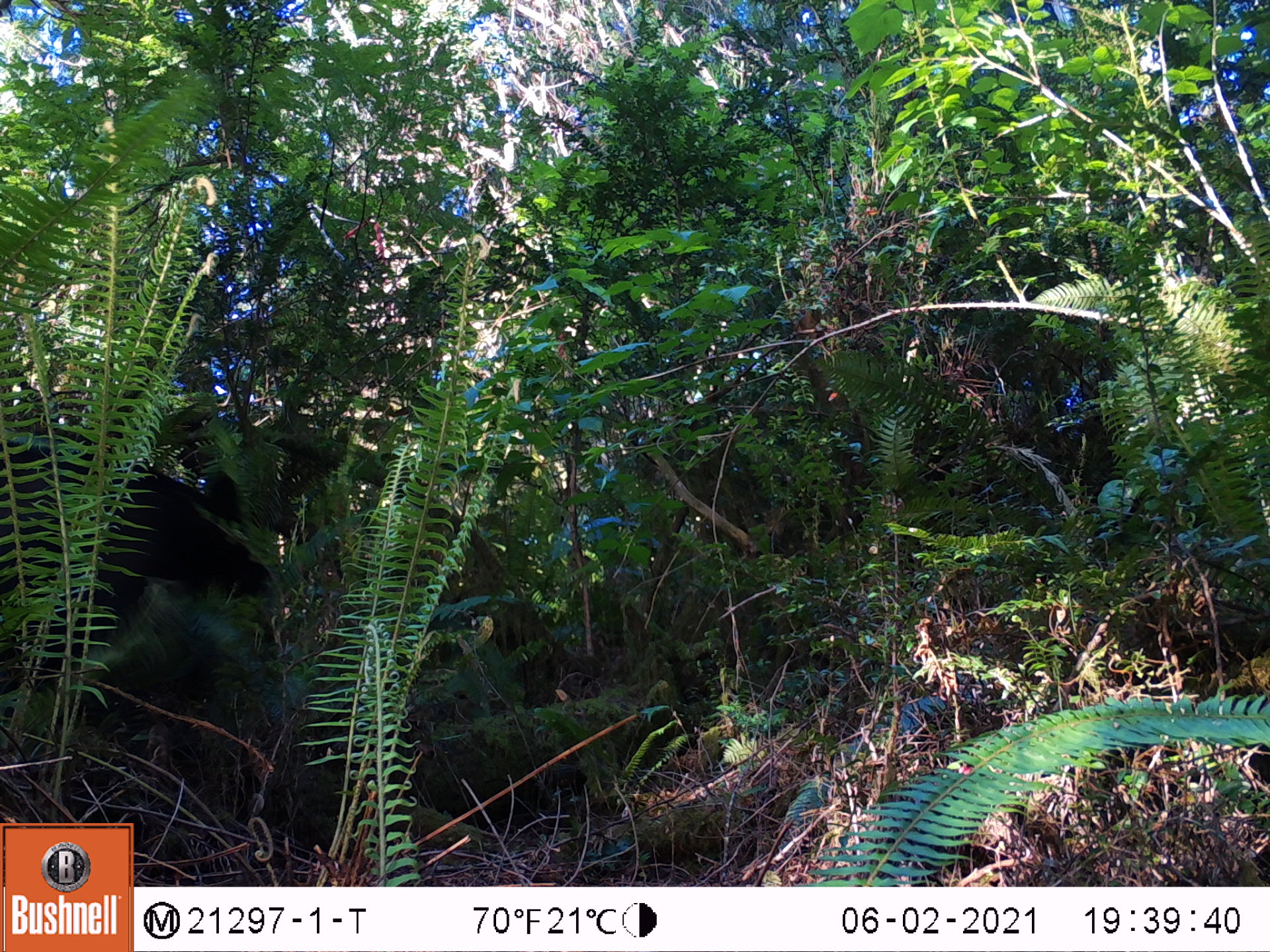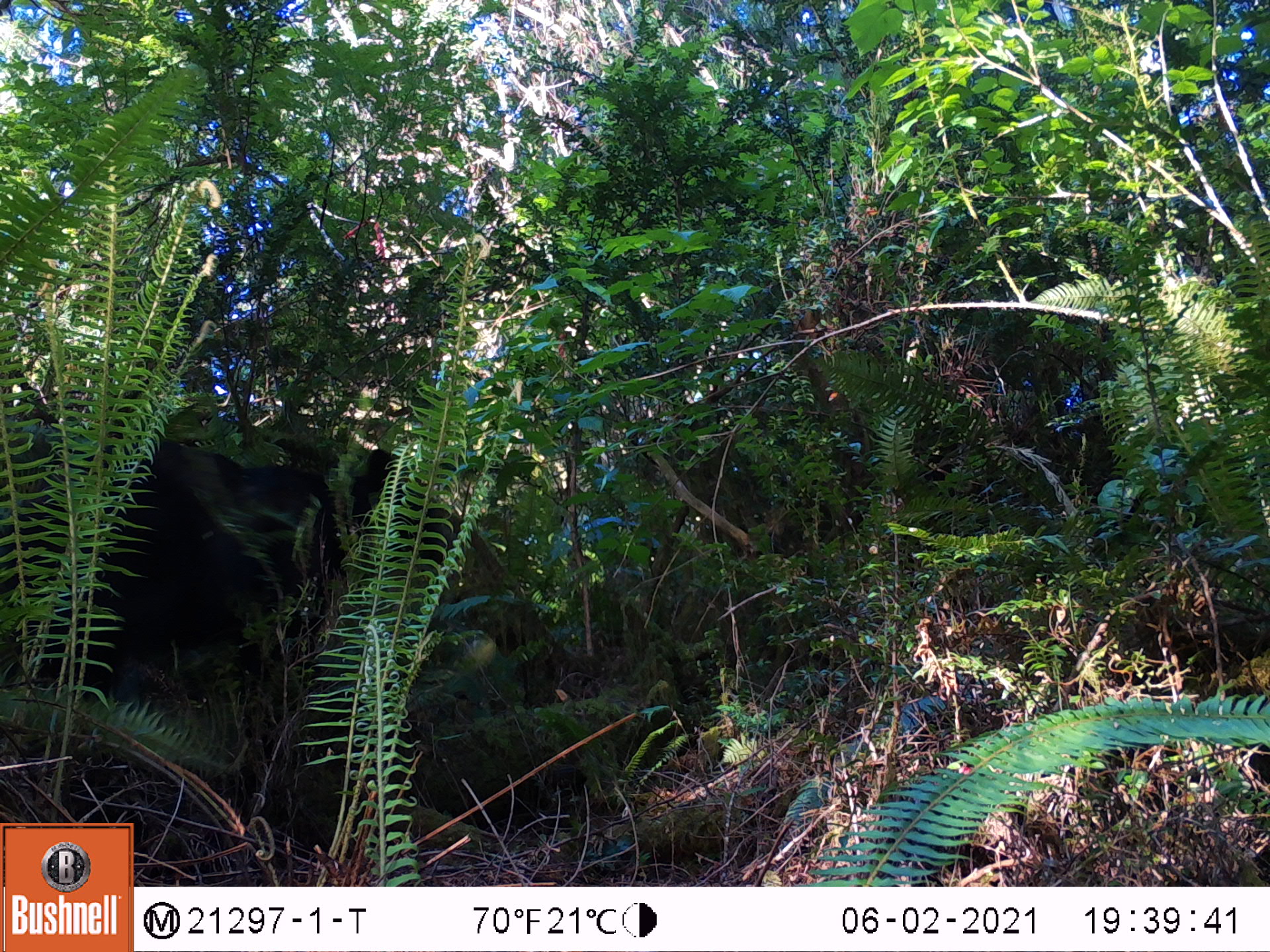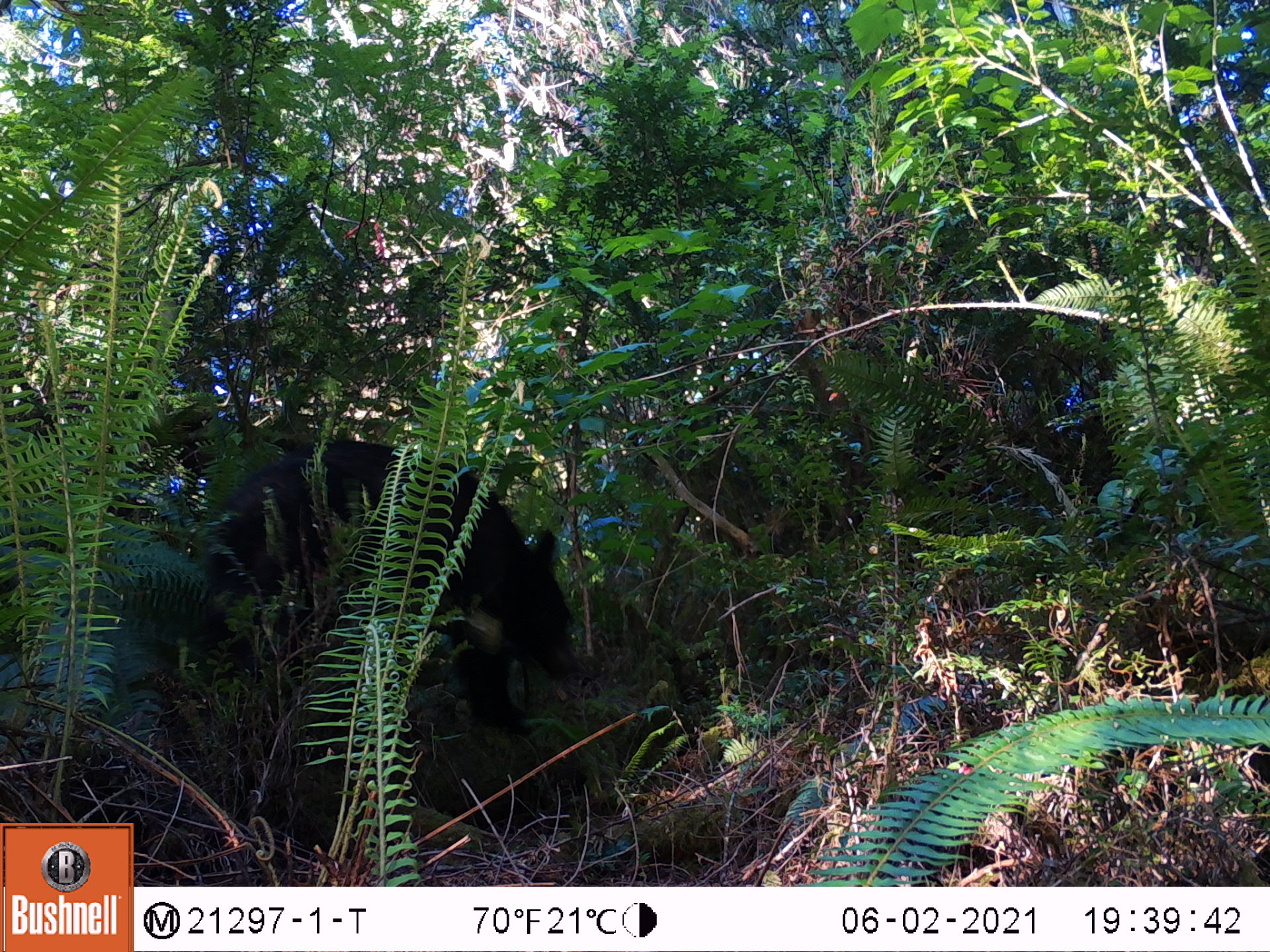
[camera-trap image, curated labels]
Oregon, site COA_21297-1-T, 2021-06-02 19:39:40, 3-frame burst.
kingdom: Animalia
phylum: Chordata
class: Mammalia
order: Carnivora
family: Ursidae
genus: Ursus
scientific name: Ursus americanus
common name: american black bear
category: black bear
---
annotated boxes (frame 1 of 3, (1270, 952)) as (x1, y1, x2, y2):
black bear: (5, 419, 296, 730)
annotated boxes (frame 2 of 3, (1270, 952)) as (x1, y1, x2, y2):
black bear: (5, 414, 408, 693)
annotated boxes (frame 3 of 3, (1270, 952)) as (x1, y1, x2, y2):
black bear: (157, 433, 593, 728)